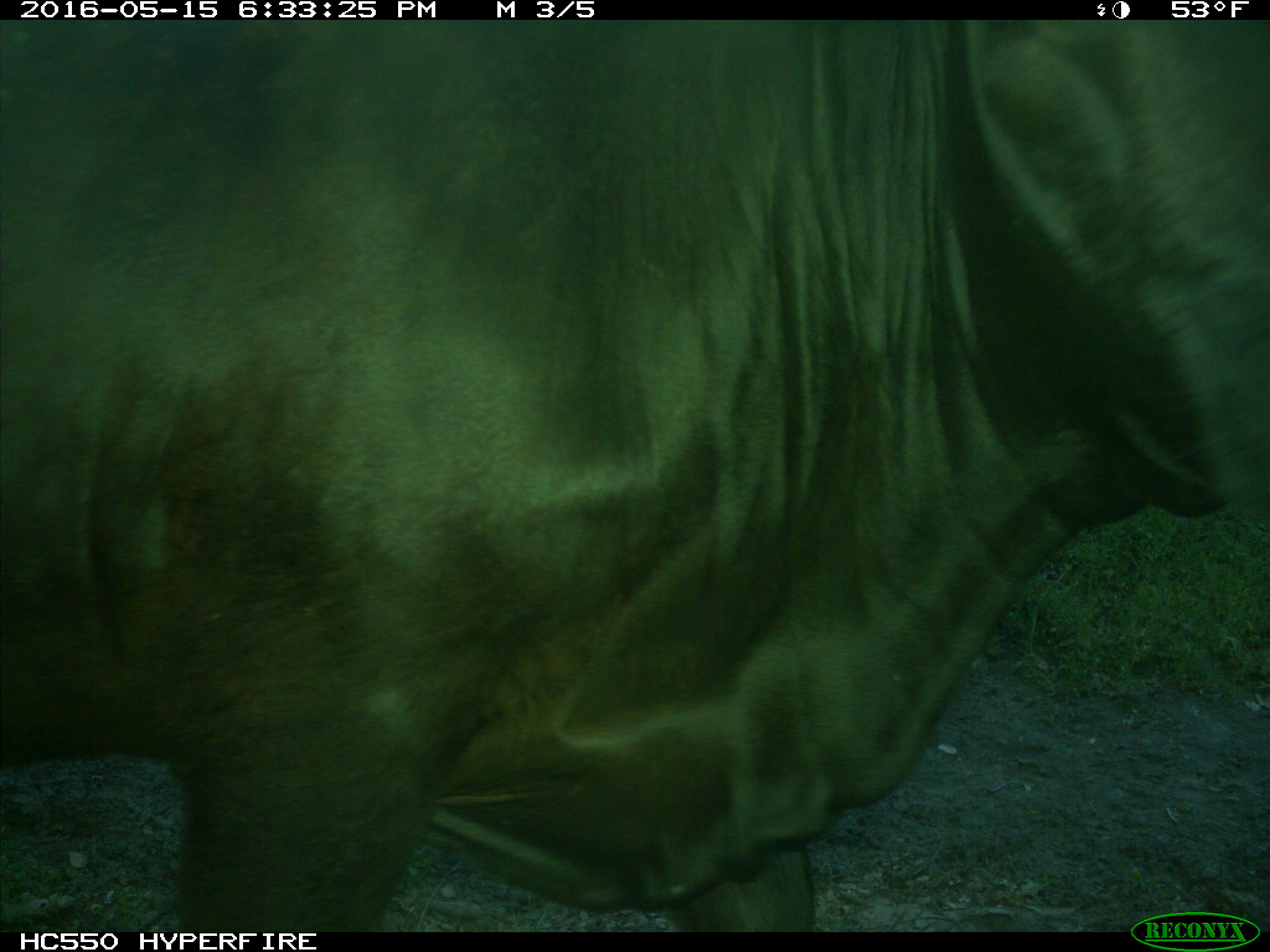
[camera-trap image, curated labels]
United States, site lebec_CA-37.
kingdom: Animalia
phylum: Chordata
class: Mammalia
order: Artiodactyla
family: Bovidae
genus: Bos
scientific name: Bos taurus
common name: domestic cow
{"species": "Bos taurus (domestic cow)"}